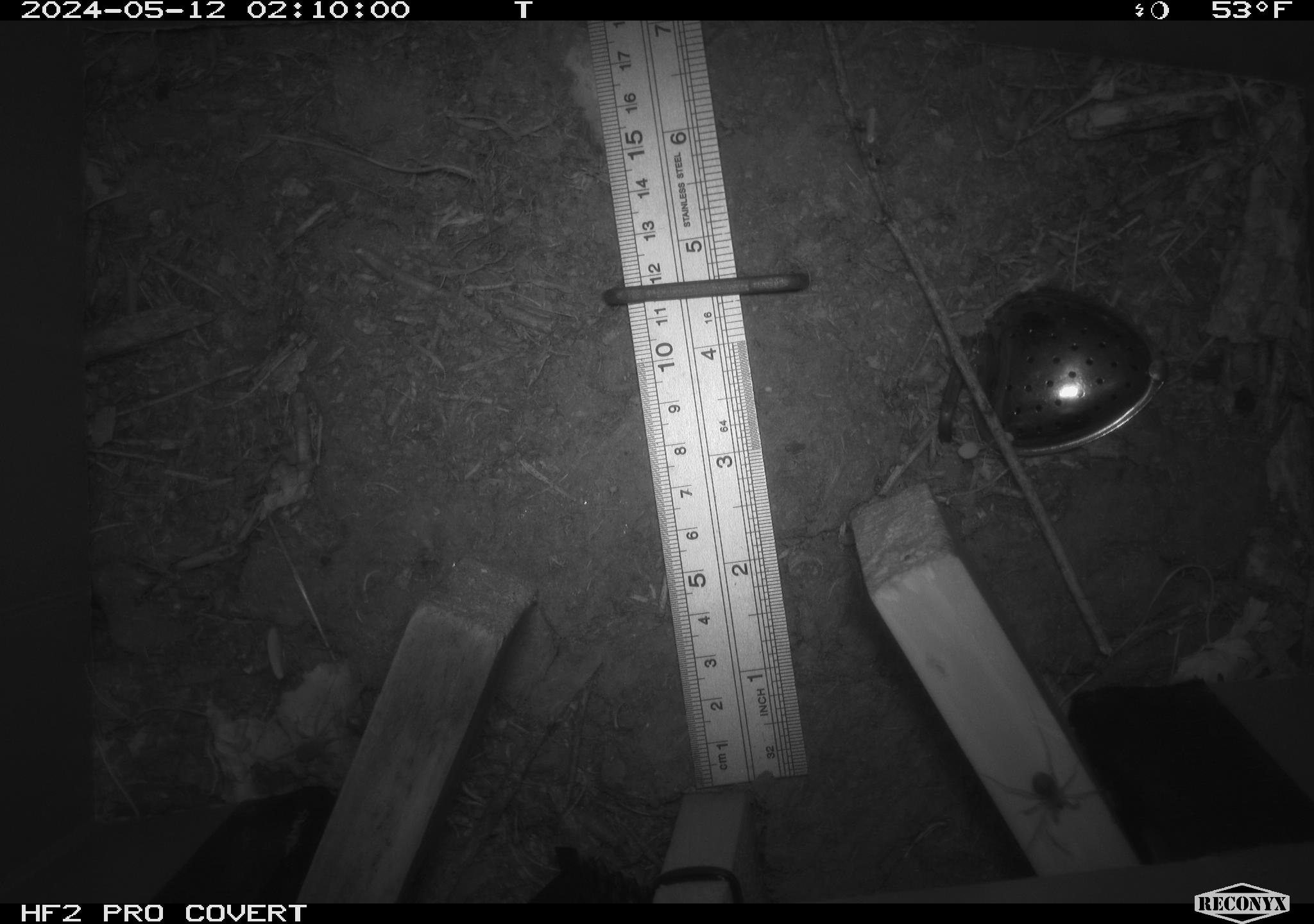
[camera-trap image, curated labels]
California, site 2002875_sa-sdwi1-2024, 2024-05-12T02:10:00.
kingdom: Animalia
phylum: Arthropoda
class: Arachnida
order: Araneae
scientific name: Araneae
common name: spider